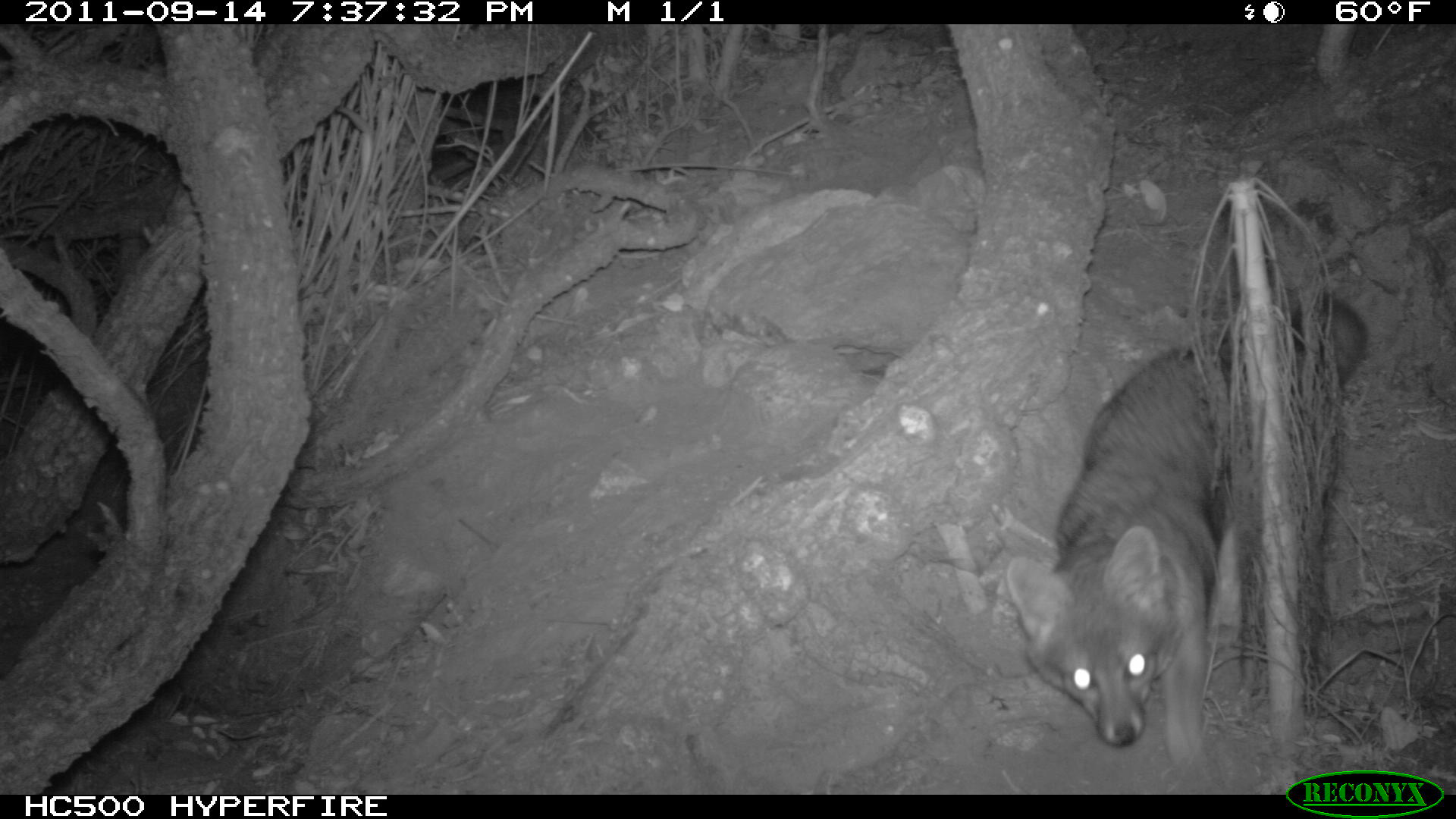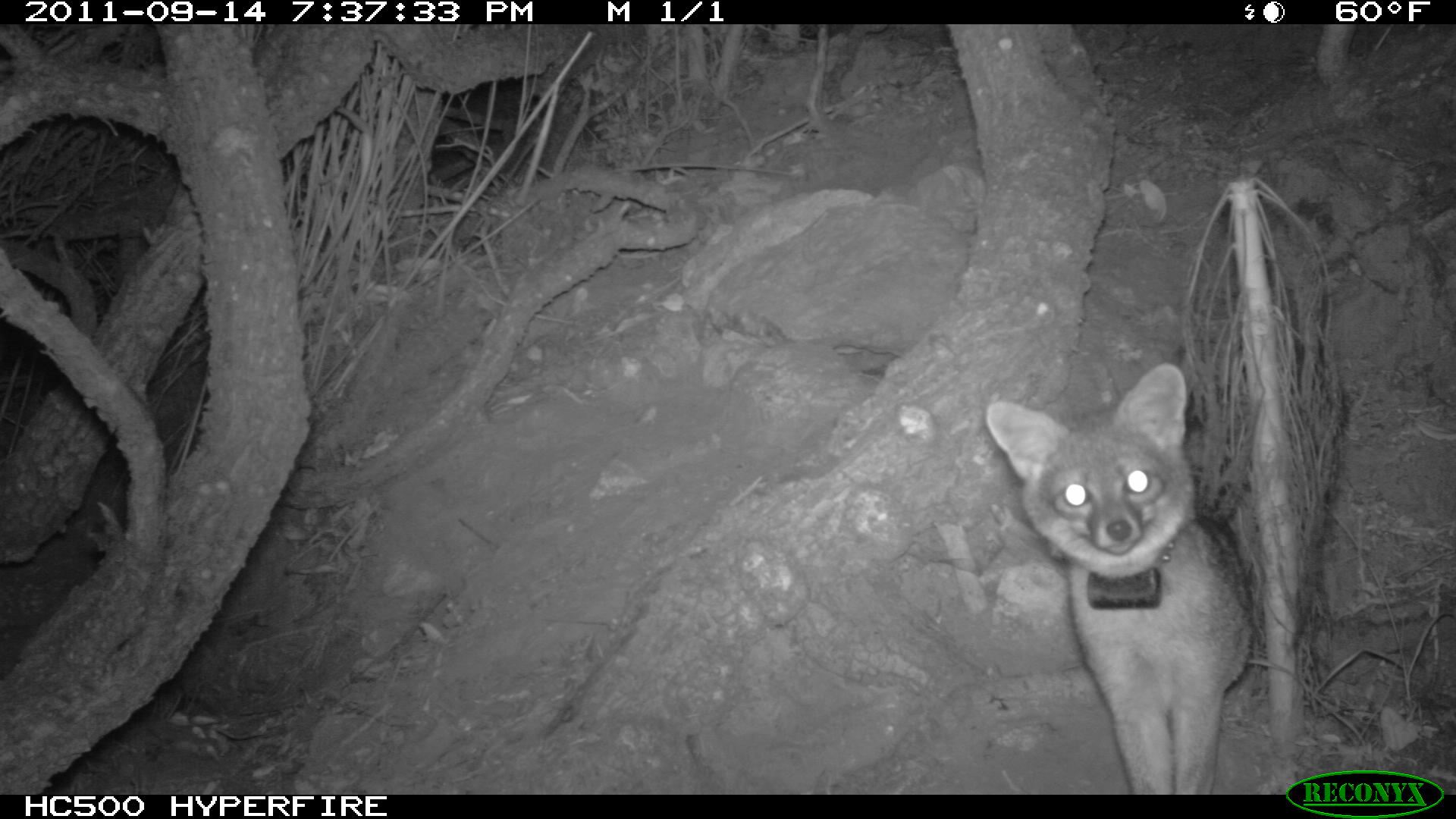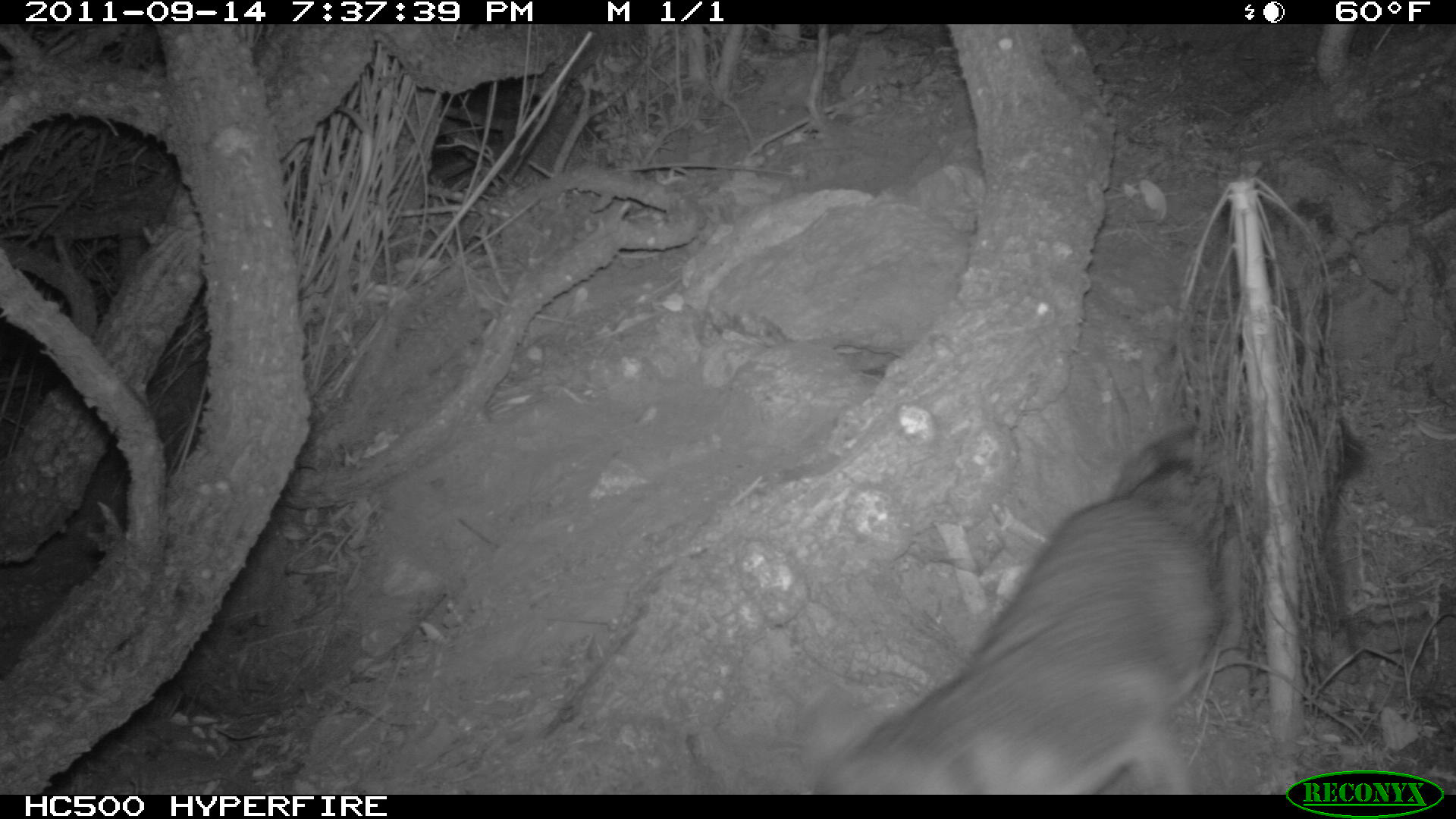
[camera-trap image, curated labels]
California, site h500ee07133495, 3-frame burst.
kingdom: Animalia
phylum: Chordata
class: Mammalia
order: Carnivora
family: Canidae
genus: Urocyon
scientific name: Urocyon littoralis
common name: island fox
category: fox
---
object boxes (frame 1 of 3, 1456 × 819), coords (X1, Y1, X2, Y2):
fox: (1006, 293, 1367, 774)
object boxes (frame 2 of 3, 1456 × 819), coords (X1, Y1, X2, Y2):
fox: (986, 364, 1250, 794)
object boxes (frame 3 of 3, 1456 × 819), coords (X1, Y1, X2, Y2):
fox: (813, 415, 1365, 794)